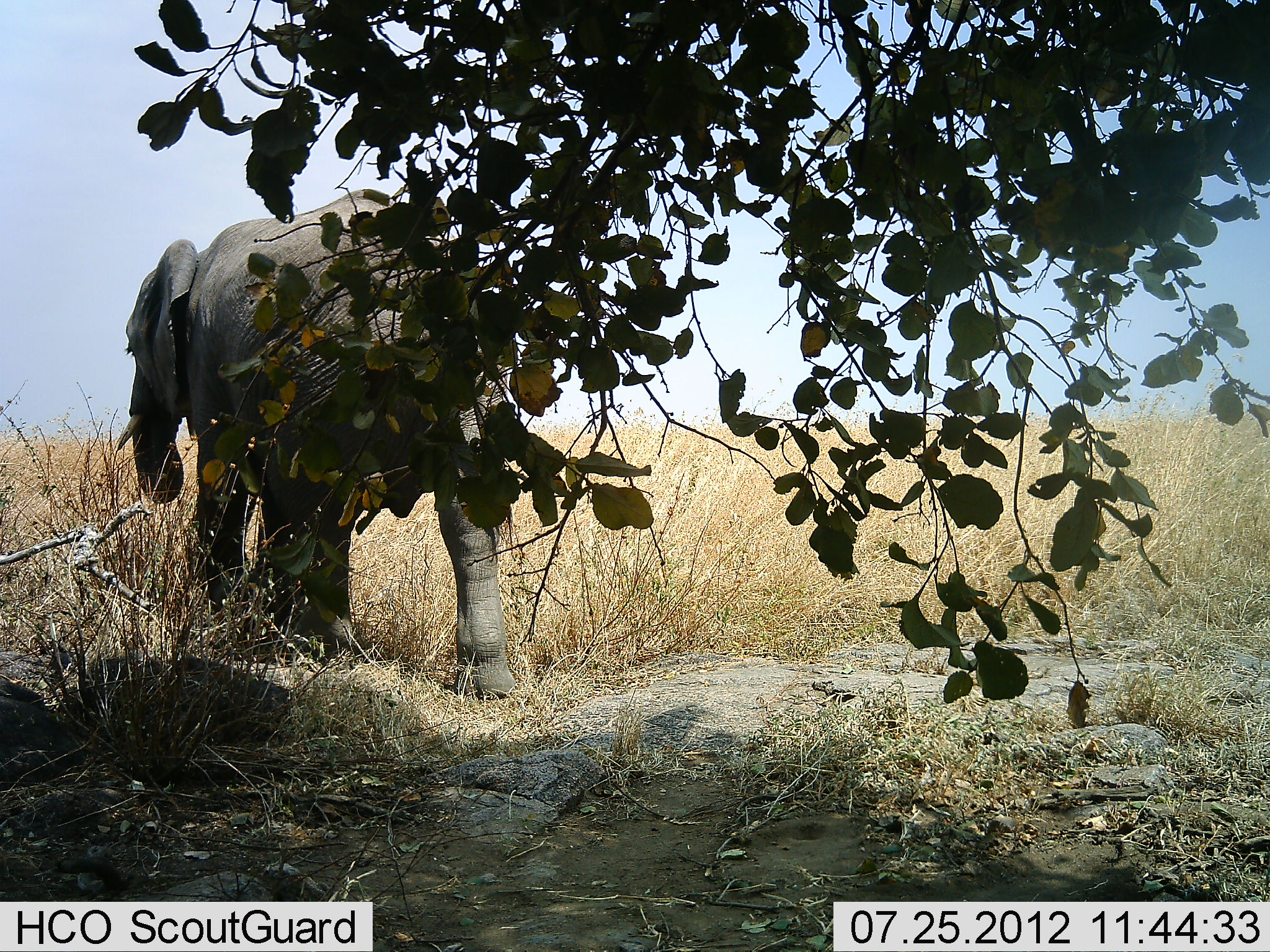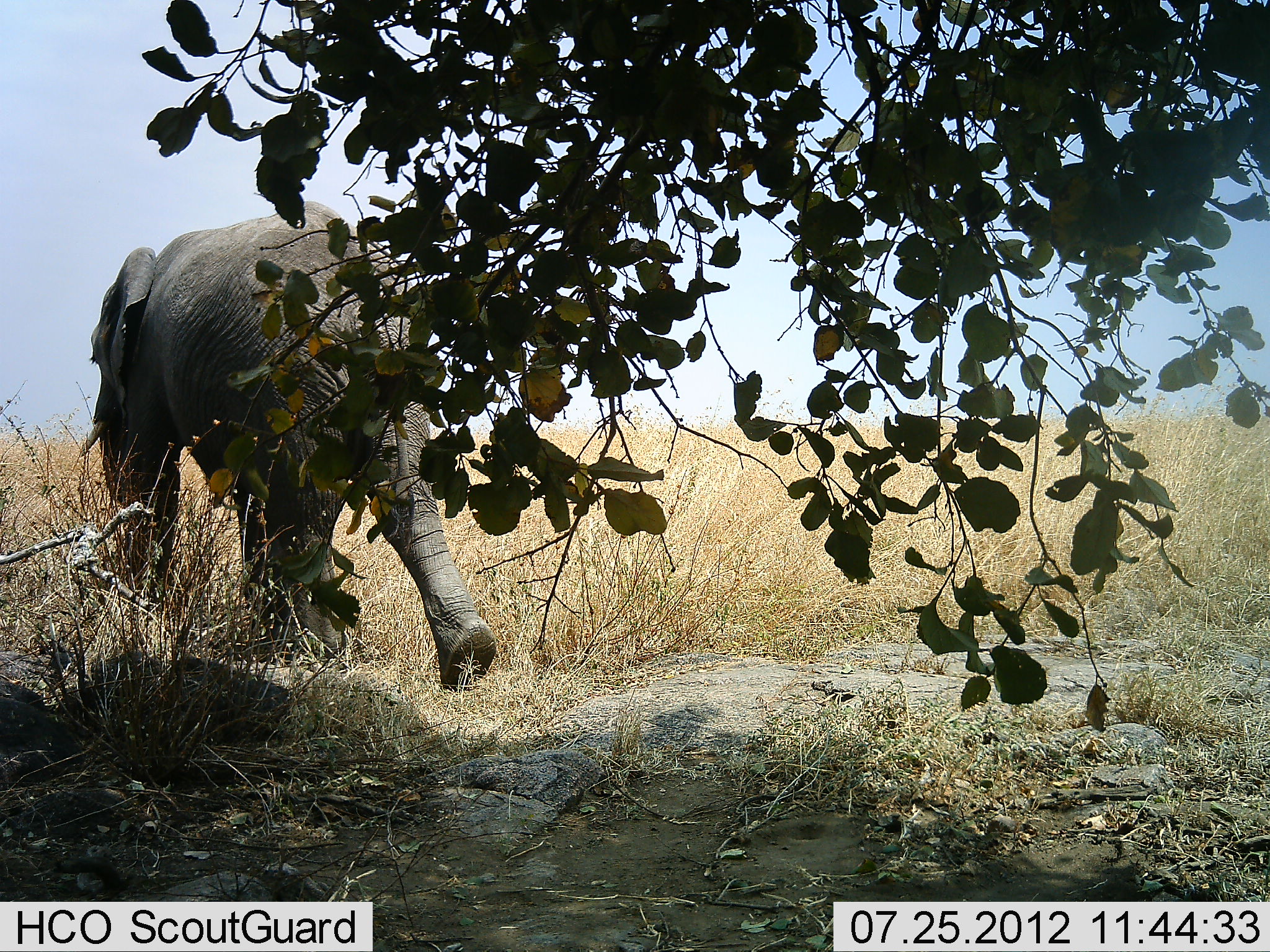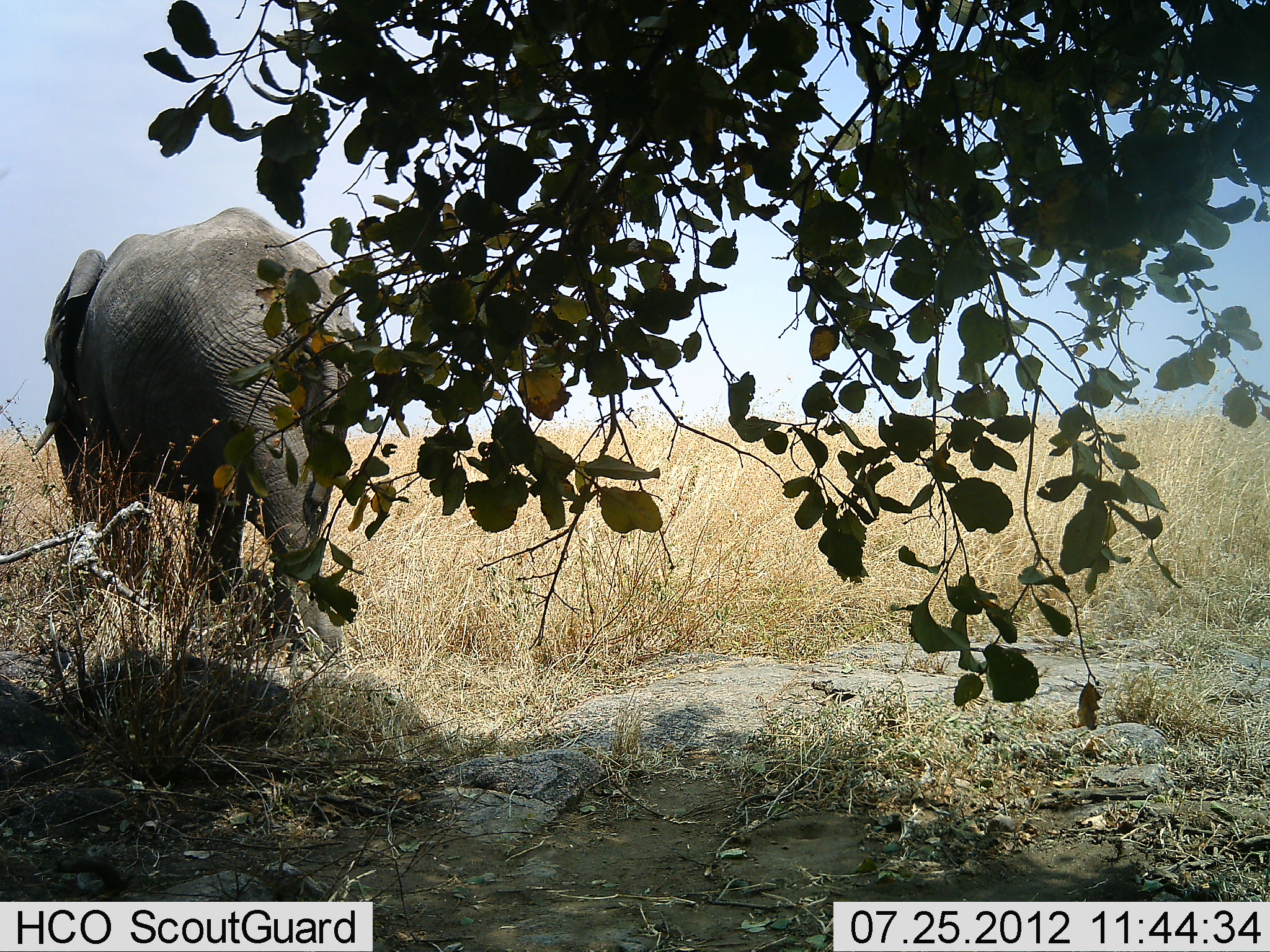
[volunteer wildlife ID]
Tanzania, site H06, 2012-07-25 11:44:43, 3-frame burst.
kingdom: Animalia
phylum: Chordata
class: Mammalia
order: Proboscidea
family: Elephantidae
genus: Loxodonta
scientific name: Loxodonta africana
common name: african bush elephant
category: elephant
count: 1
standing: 10%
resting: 0%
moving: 90%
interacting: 0%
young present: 0%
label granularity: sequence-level